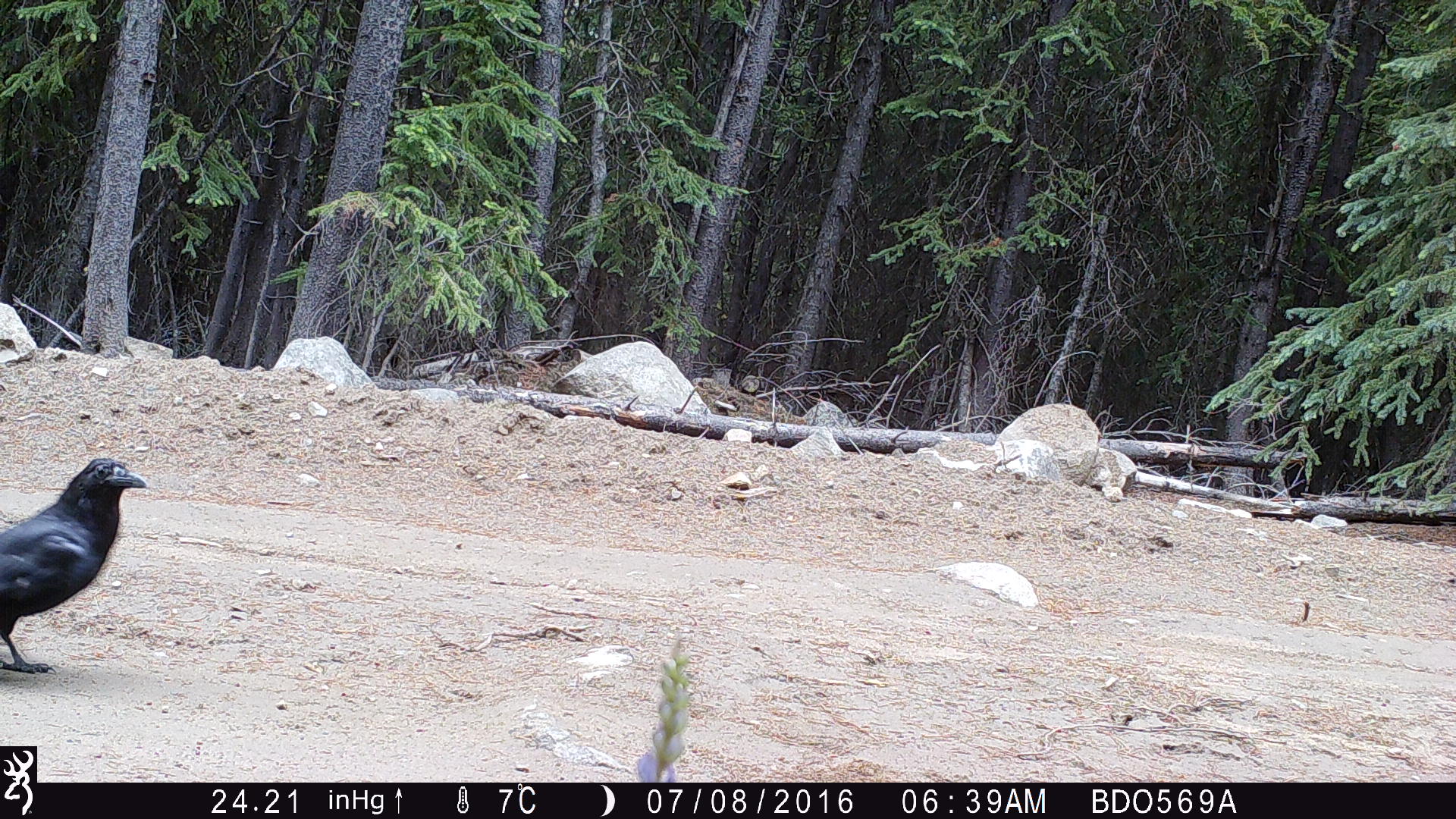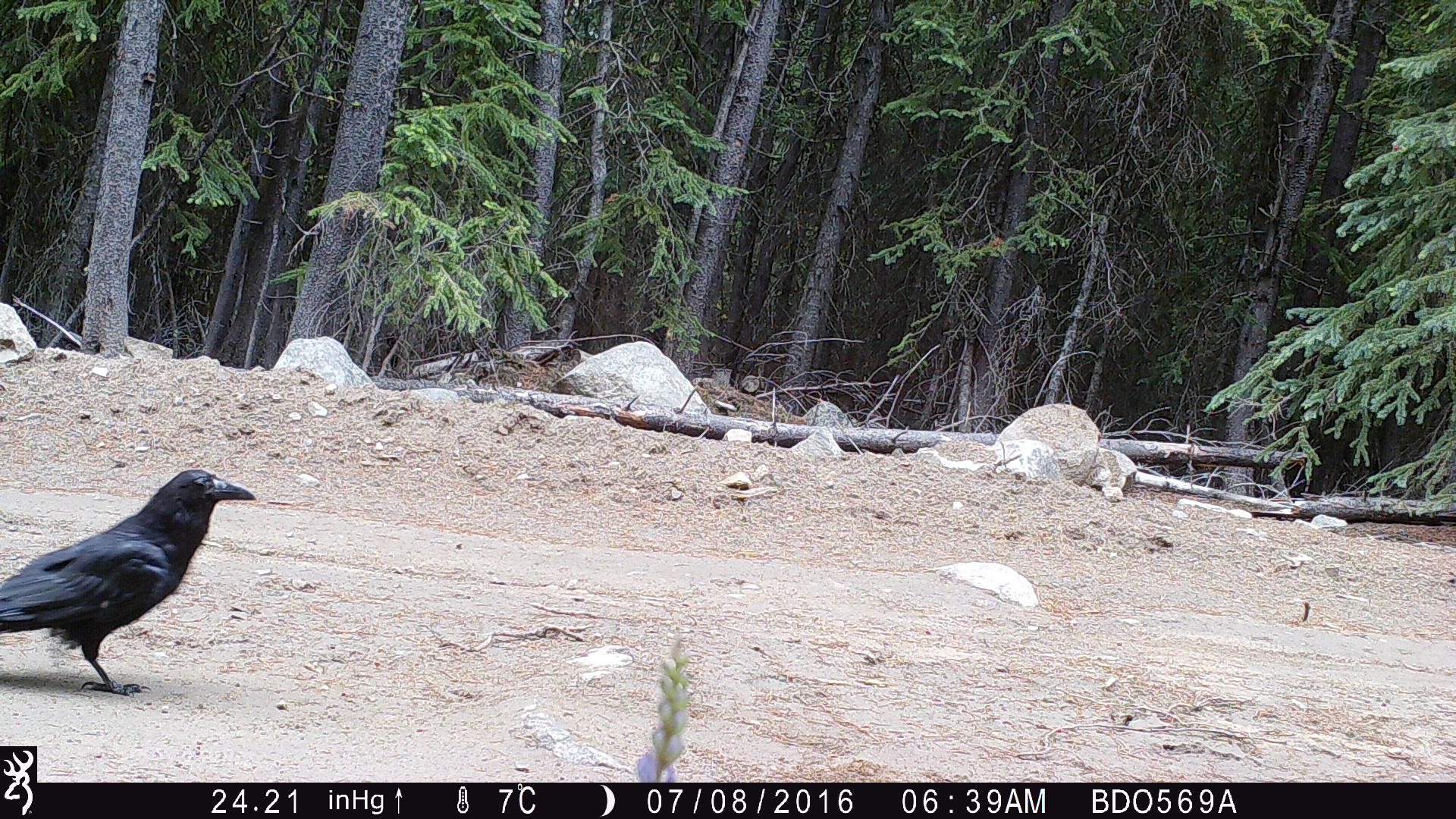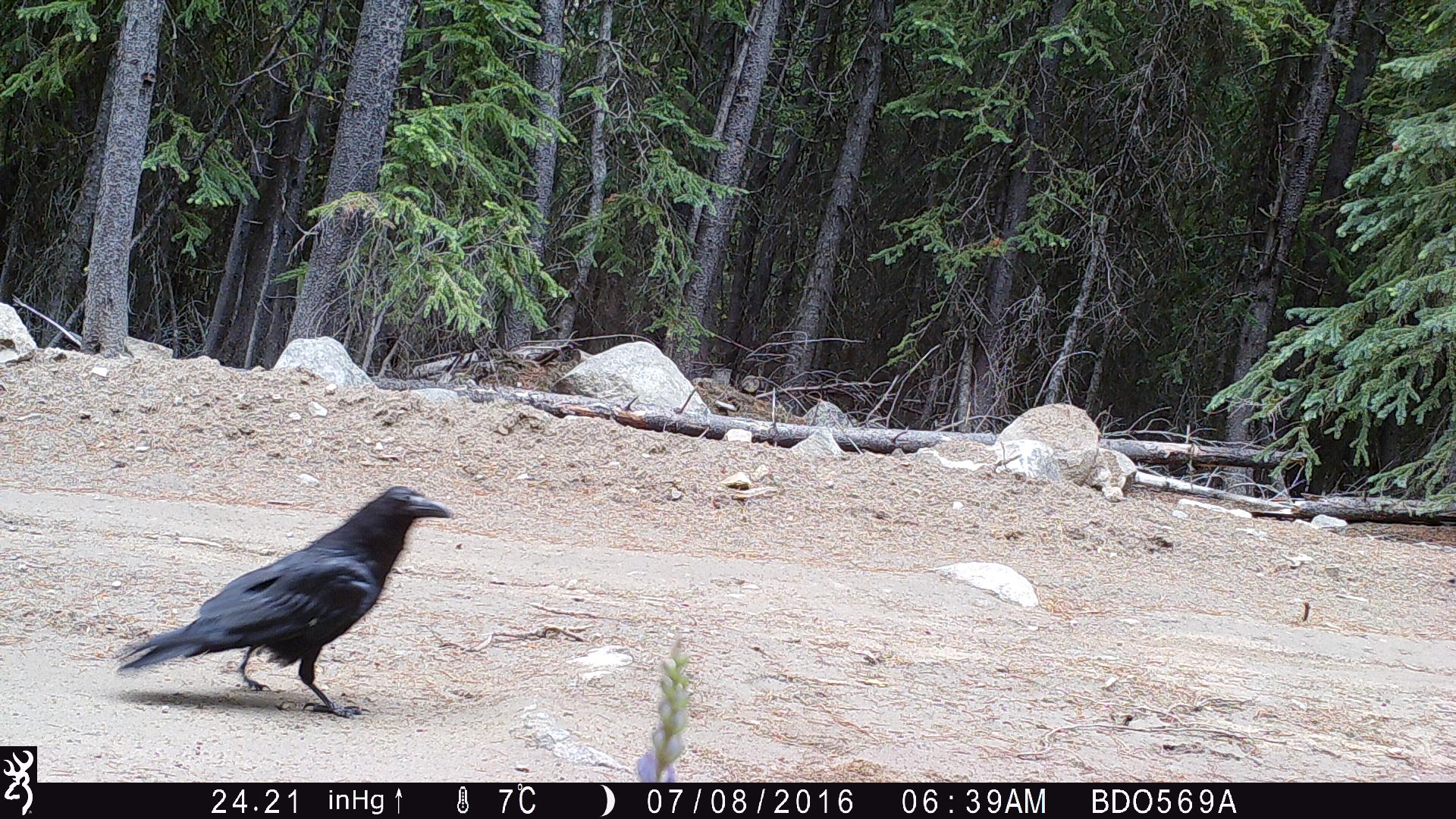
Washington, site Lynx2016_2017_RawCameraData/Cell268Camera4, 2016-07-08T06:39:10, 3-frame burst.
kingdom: Animalia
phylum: Chordata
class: Aves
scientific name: Aves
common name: birds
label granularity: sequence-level